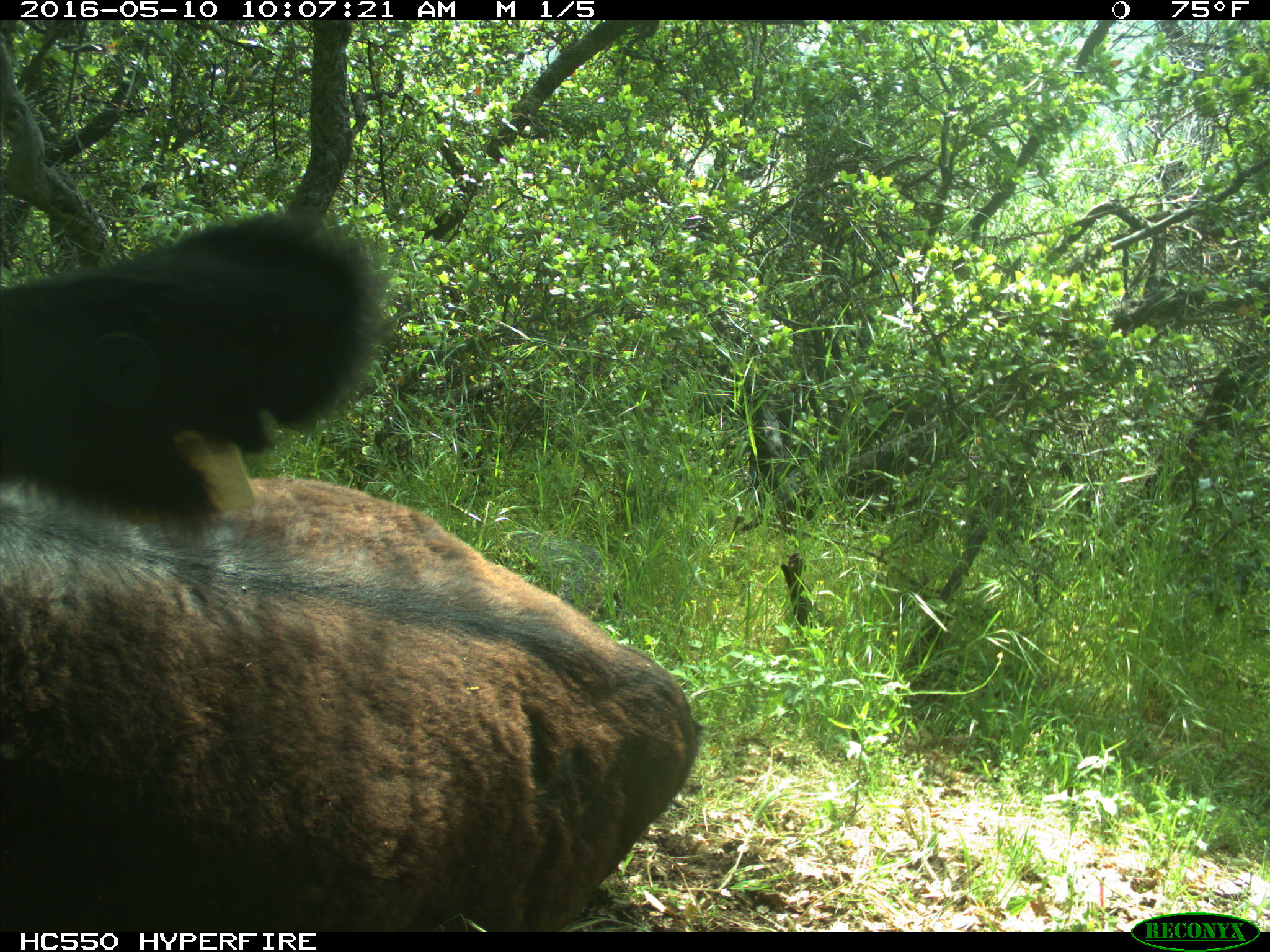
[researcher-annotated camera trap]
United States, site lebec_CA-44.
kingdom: Animalia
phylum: Chordata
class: Mammalia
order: Artiodactyla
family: Bovidae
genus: Bos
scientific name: Bos taurus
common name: domestic cow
Bos taurus (domestic cow).